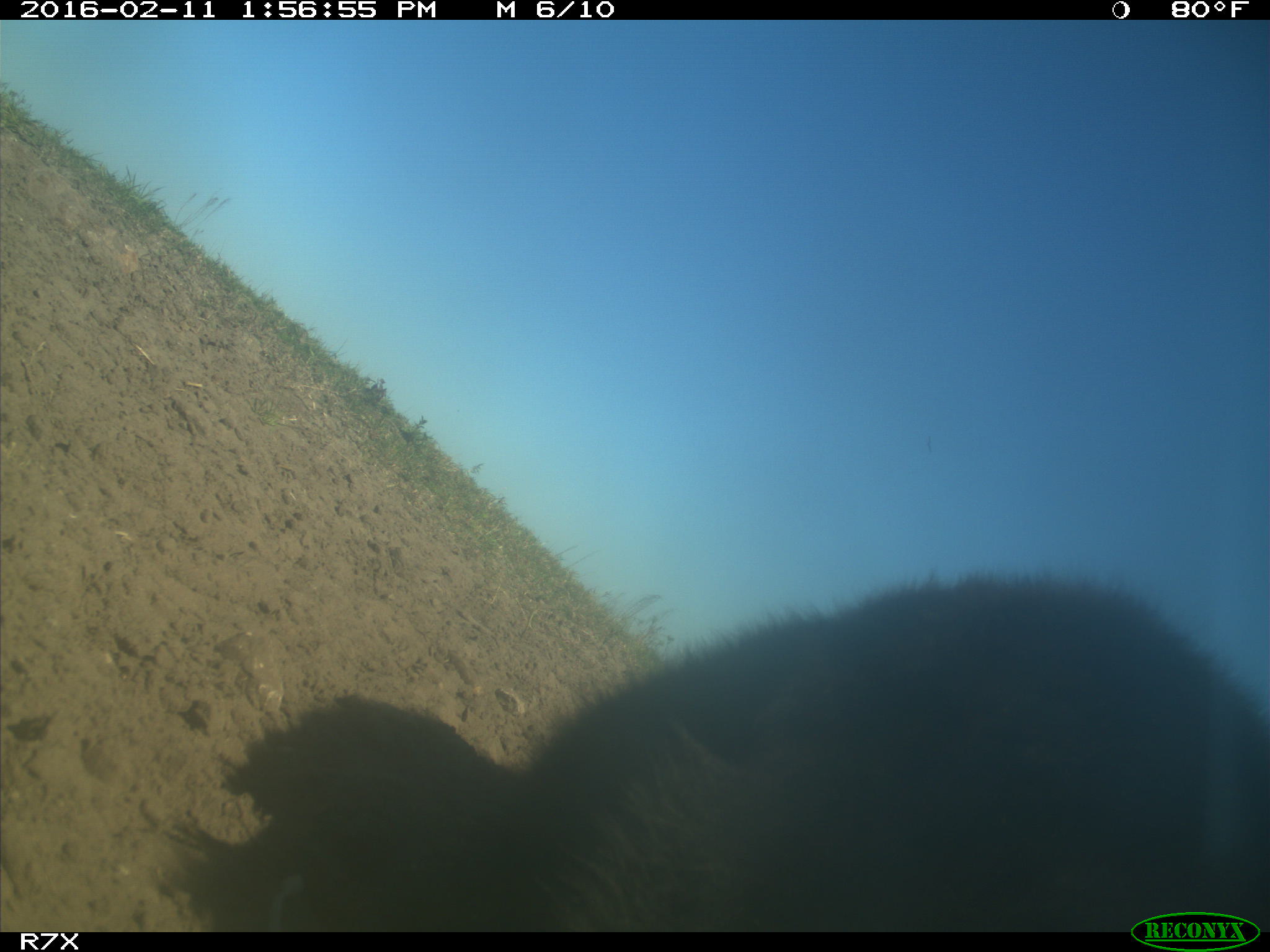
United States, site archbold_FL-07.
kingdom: Animalia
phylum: Chordata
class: Mammalia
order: Artiodactyla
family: Bovidae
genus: Bos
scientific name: Bos taurus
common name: domestic cow